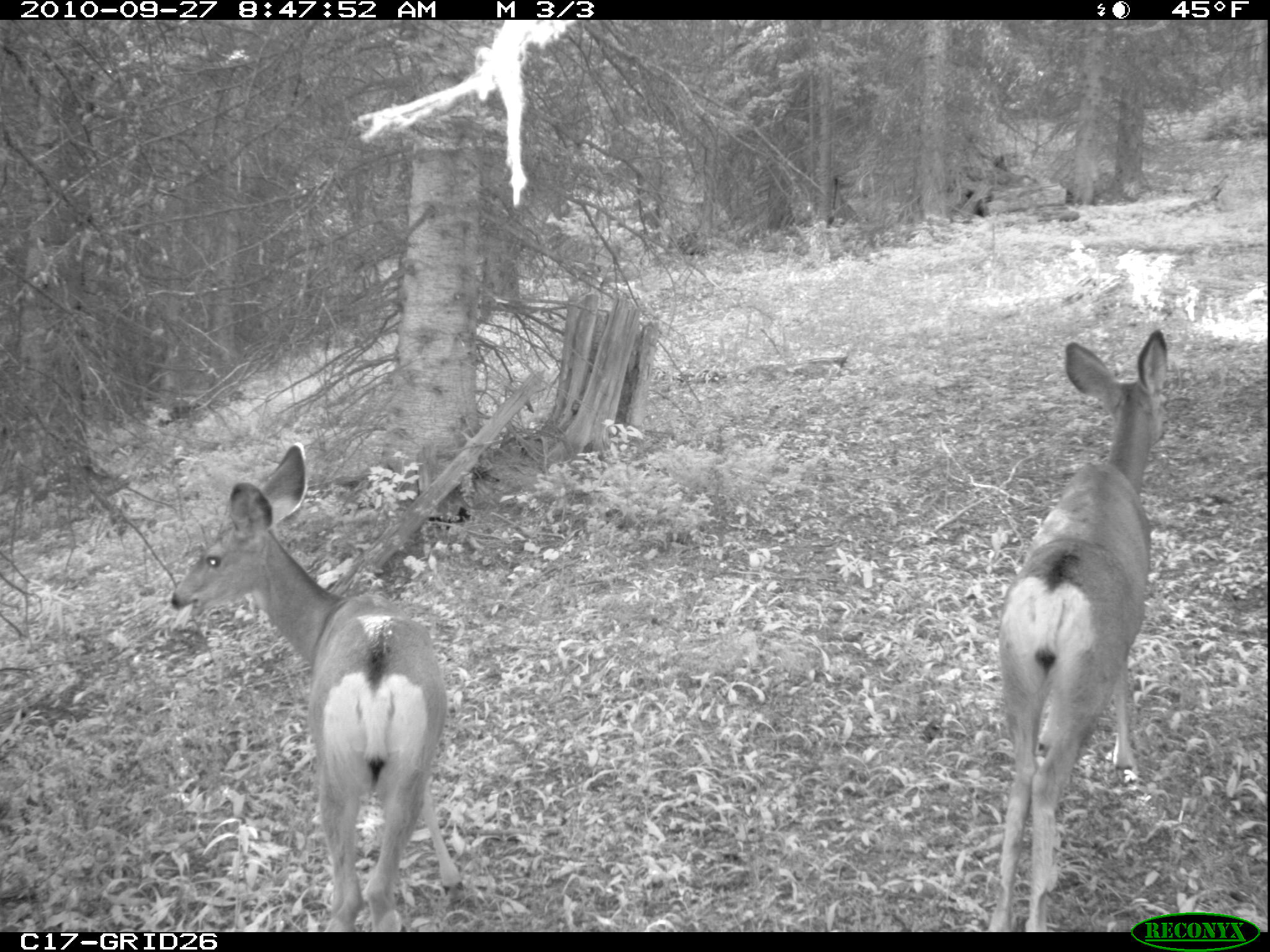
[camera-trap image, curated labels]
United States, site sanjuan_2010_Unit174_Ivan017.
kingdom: Animalia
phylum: Chordata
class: Mammalia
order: Artiodactyla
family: Cervidae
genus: Odocoileus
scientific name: Odocoileus hemionus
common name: mule deer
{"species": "Odocoileus hemionus (mule deer)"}